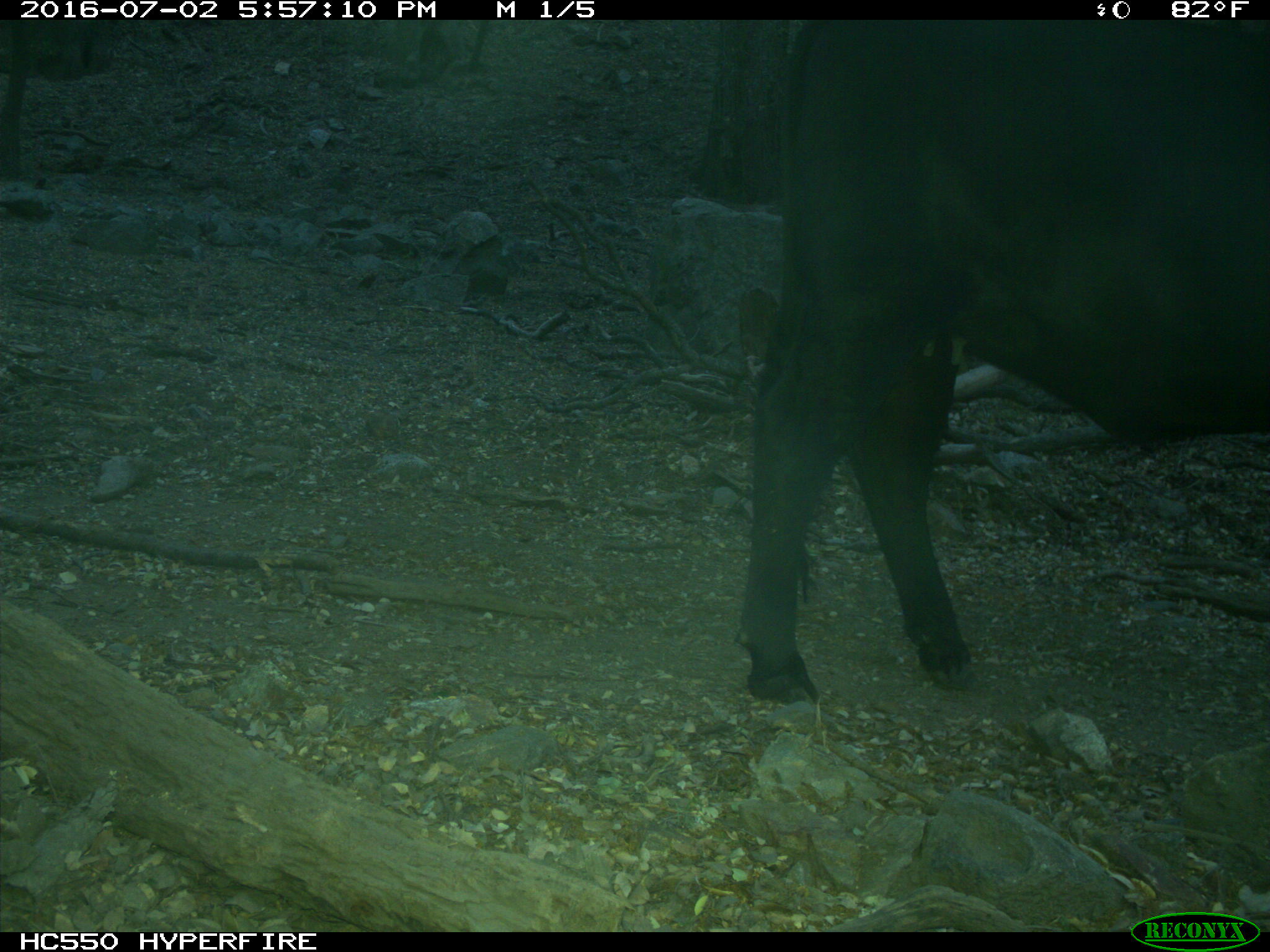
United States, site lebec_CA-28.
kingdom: Animalia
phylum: Chordata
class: Mammalia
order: Artiodactyla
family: Bovidae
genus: Bos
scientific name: Bos taurus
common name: domestic cow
Bos taurus (domestic cow).